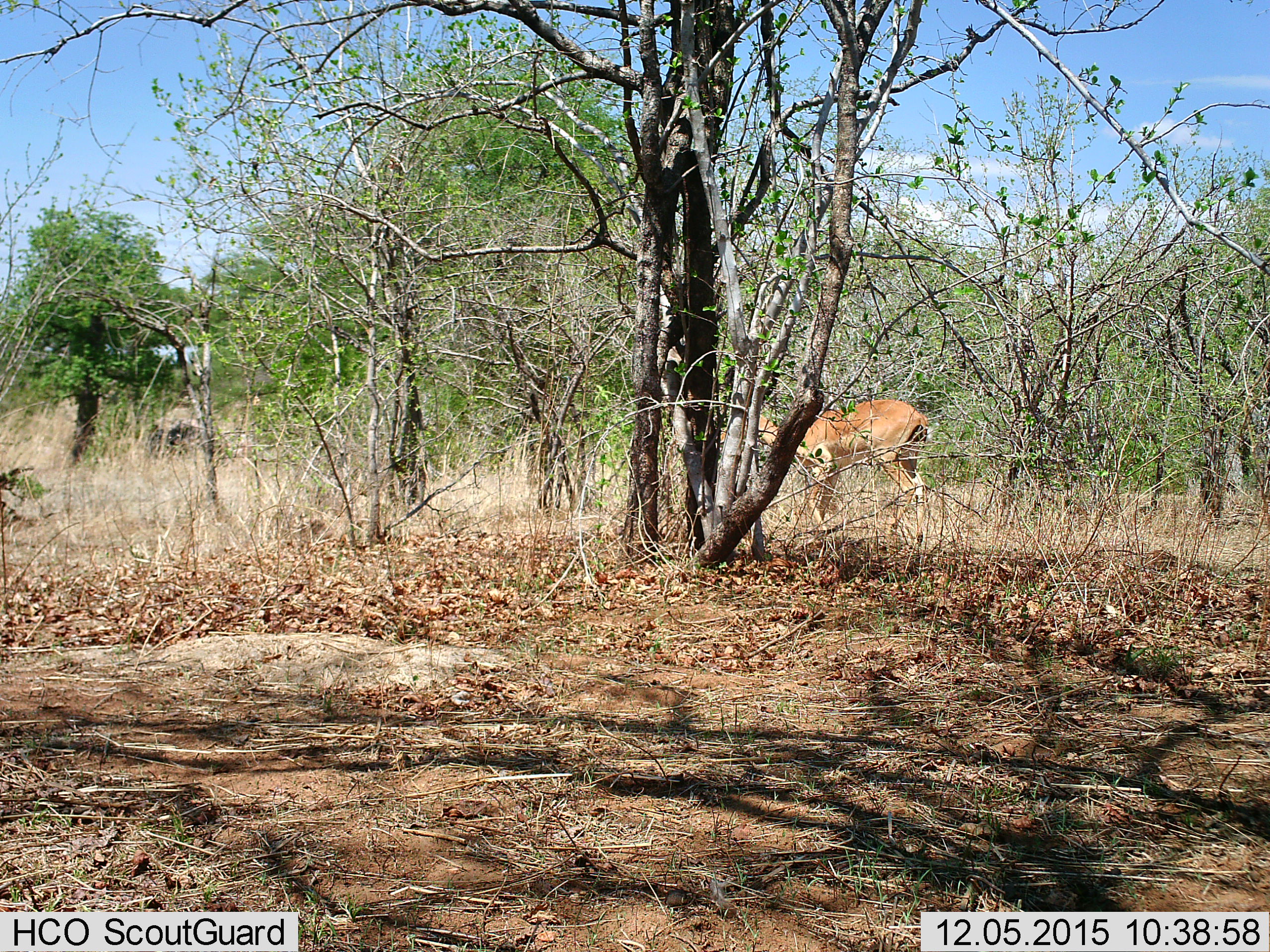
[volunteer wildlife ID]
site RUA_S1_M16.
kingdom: Animalia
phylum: Chordata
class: Mammalia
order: Artiodactyla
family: Bovidae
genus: Aepyceros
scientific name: Aepyceros melampus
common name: impala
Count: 1.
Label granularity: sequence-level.